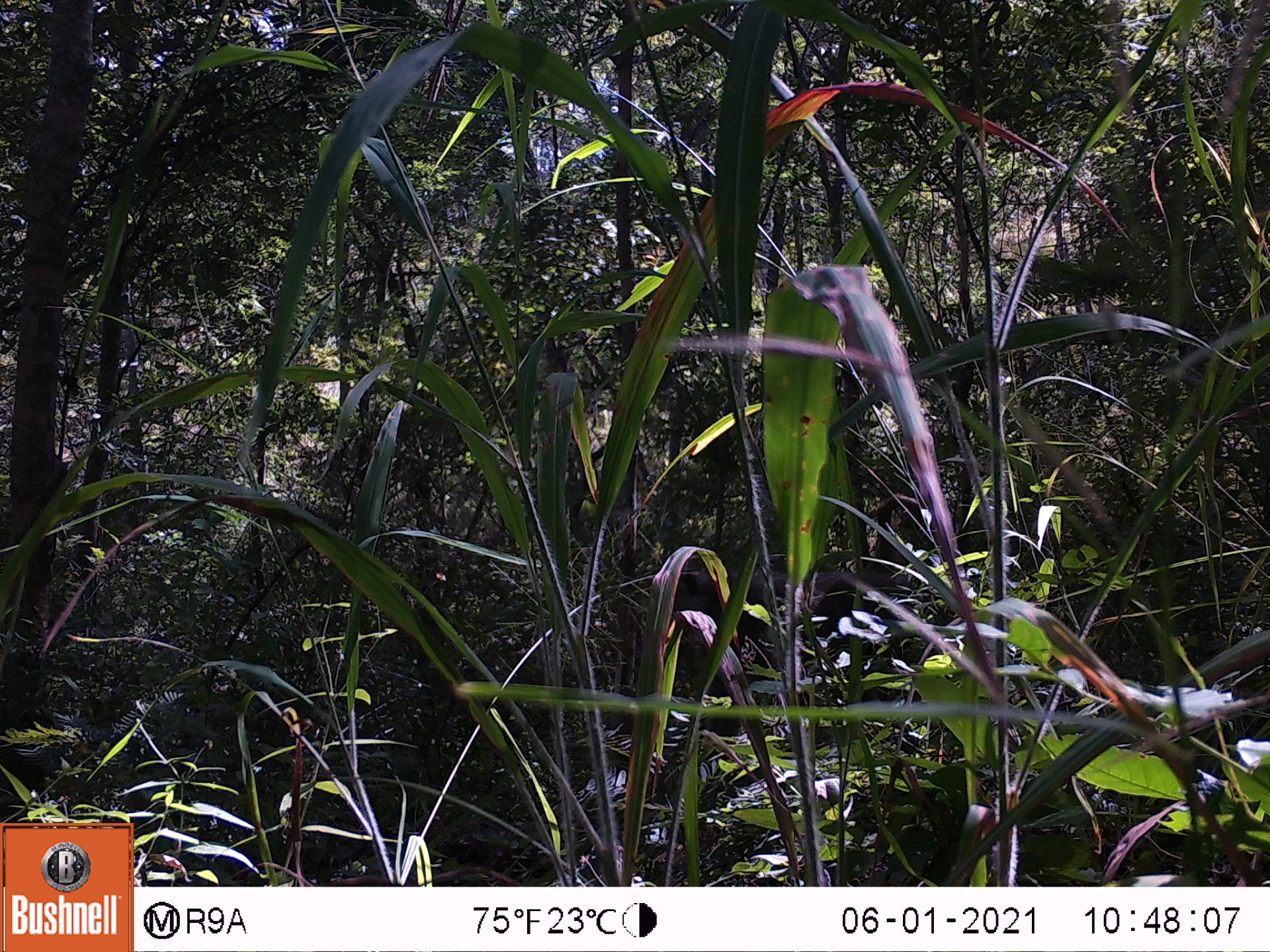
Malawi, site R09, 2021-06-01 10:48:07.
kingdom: Animalia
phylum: Chordata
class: Mammalia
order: Primates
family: Cercopithecidae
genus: Papio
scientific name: Papio cynocephalus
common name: yellow baboon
Yellow baboon (Papio cynocephalus), count 1.